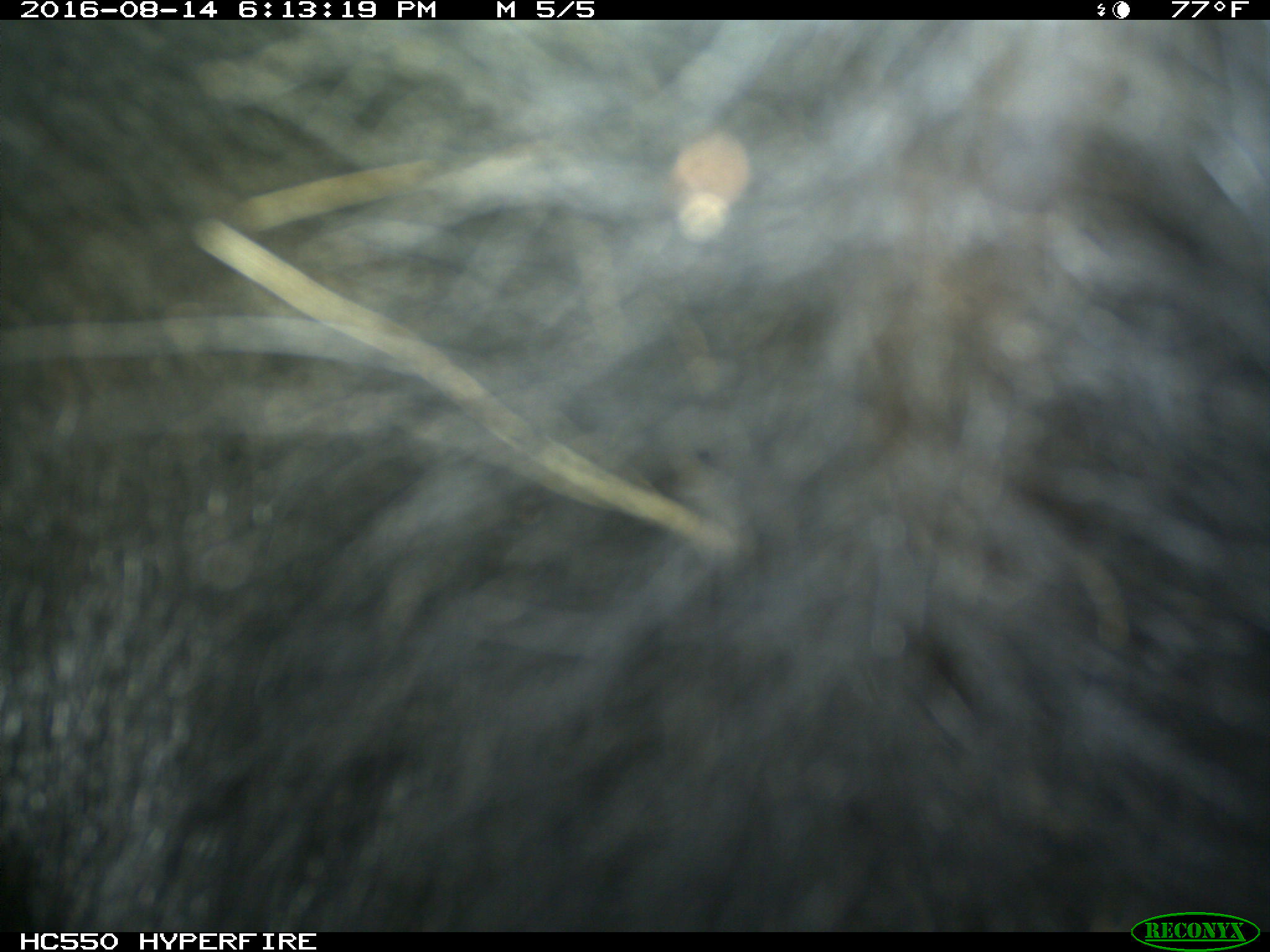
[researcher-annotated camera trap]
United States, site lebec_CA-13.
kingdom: Animalia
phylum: Chordata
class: Mammalia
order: Carnivora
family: Ursidae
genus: Ursus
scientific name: Ursus americanus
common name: american black bear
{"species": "Ursus americanus (american black bear)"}